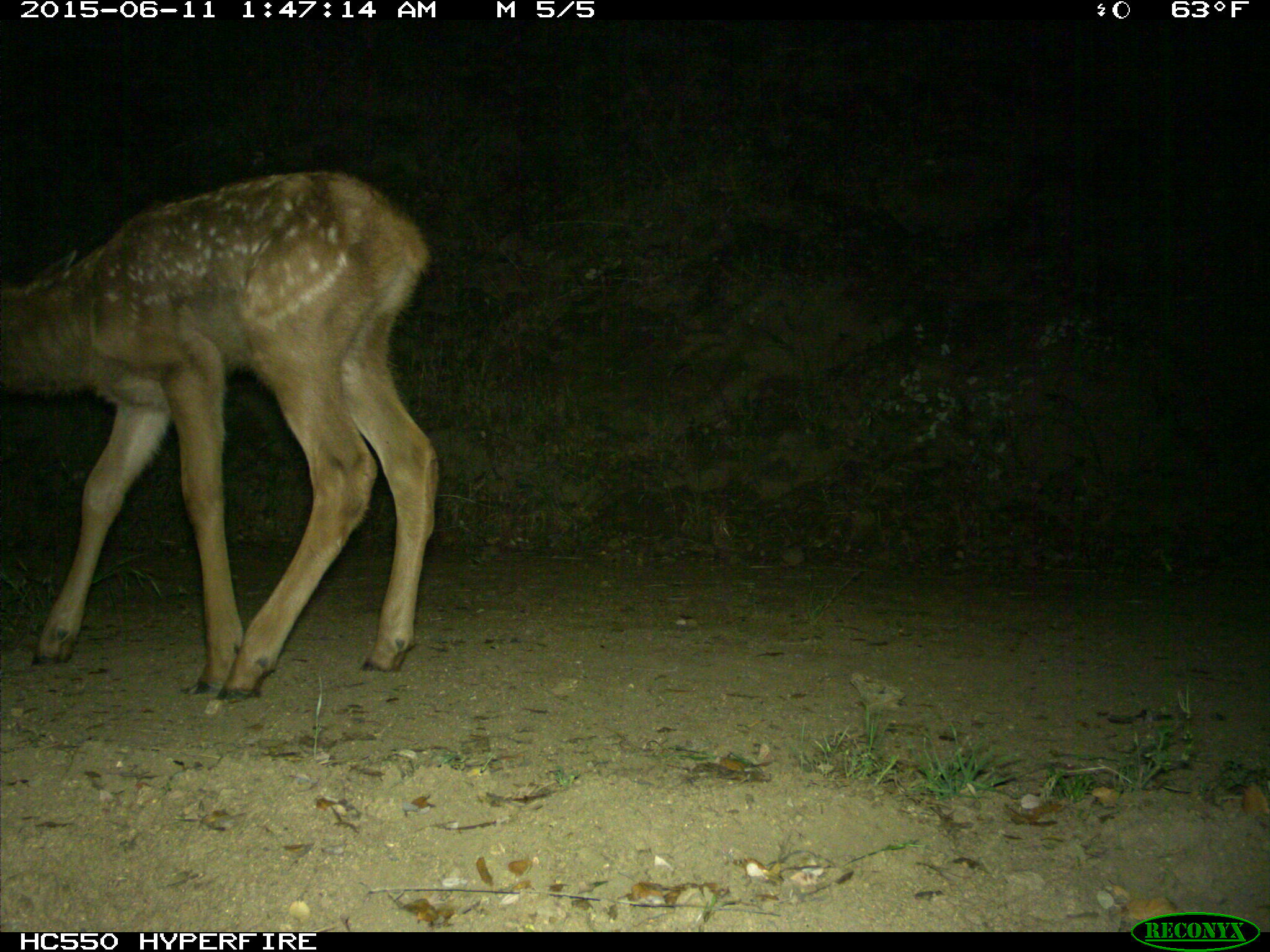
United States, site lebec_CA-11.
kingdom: Animalia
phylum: Chordata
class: Mammalia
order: Artiodactyla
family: Cervidae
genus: Cervus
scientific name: Cervus canadensis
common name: elk